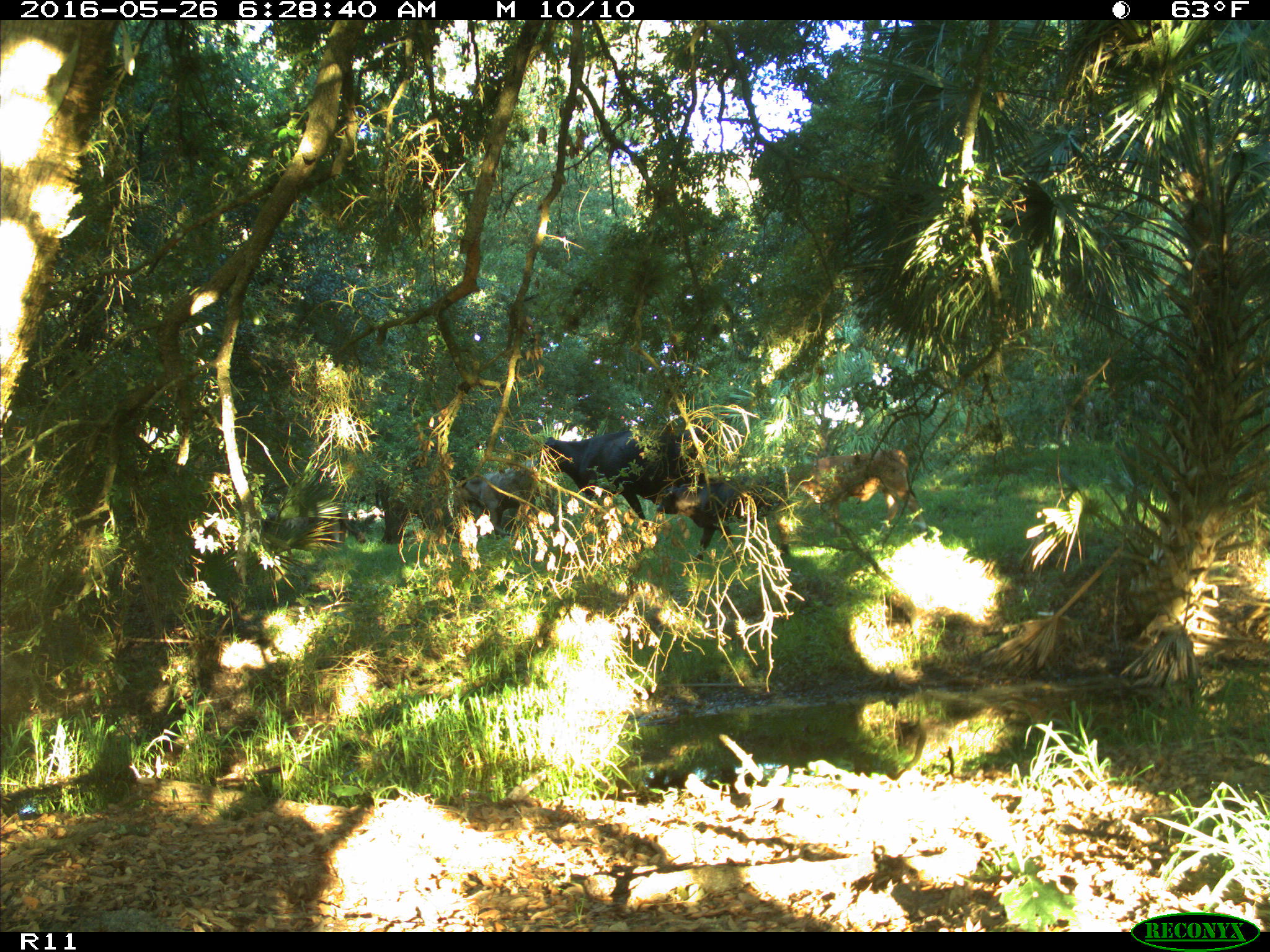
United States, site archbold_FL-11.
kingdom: Animalia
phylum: Chordata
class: Mammalia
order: Artiodactyla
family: Bovidae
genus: Bos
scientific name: Bos taurus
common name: domestic cow